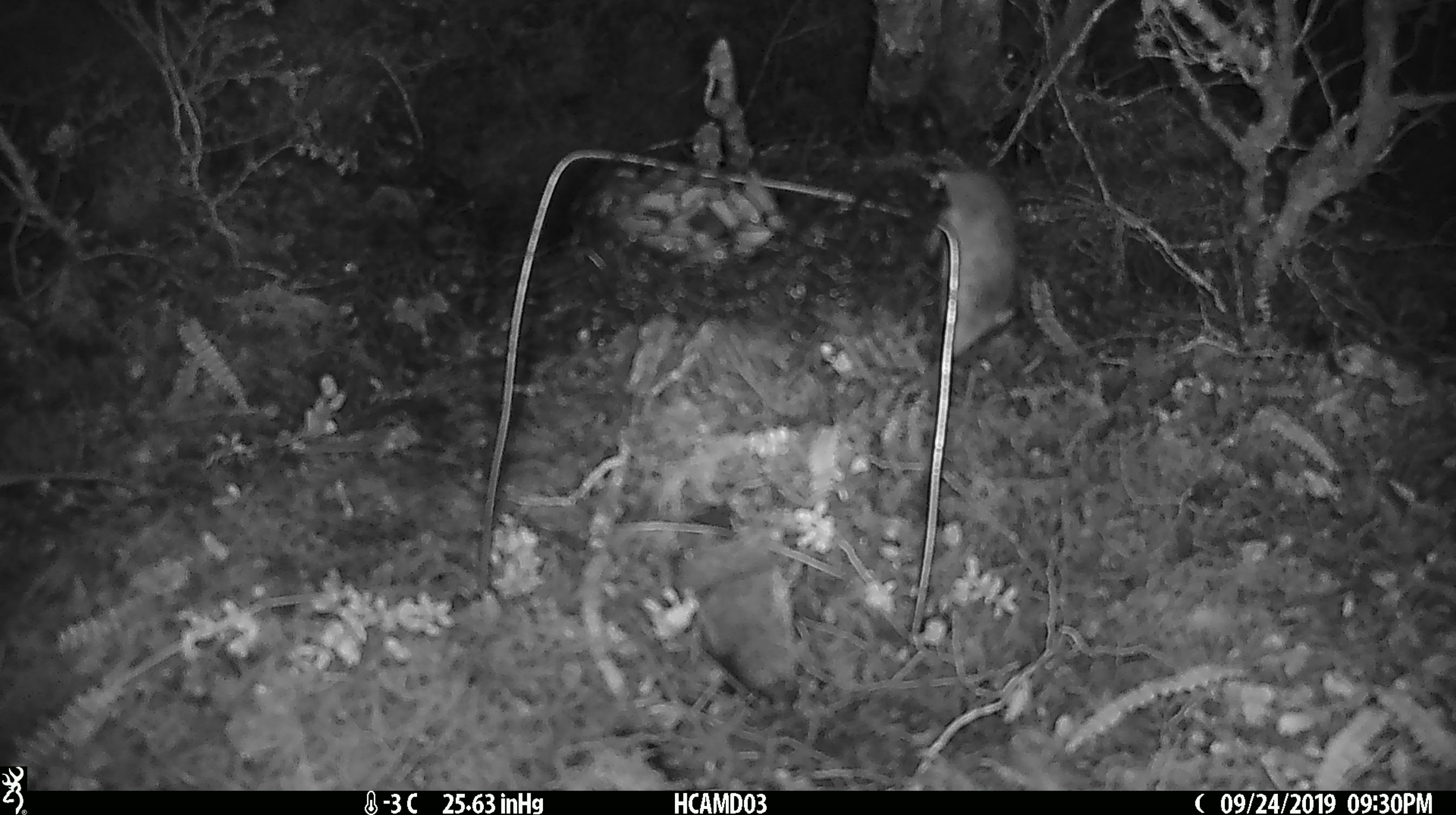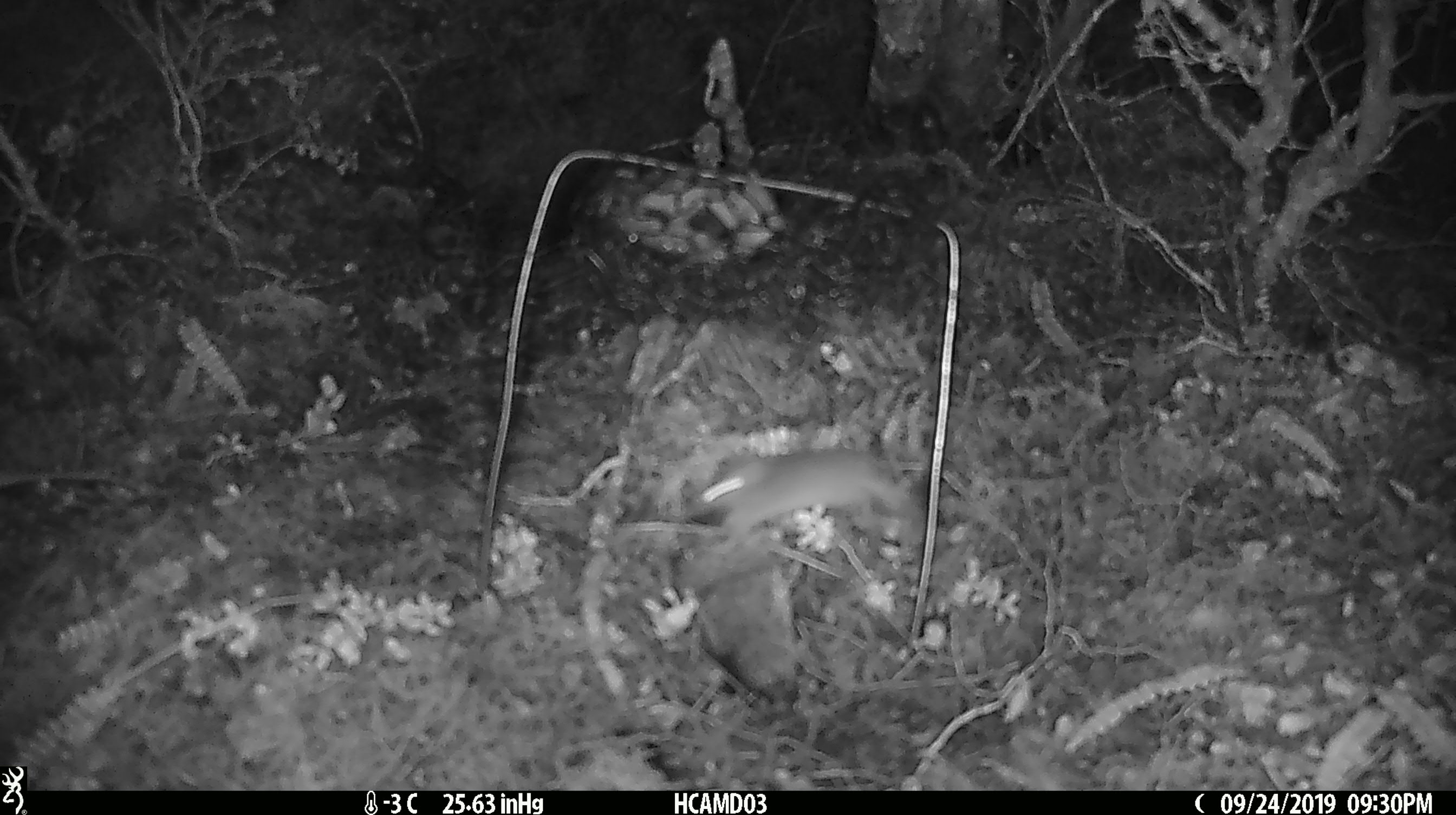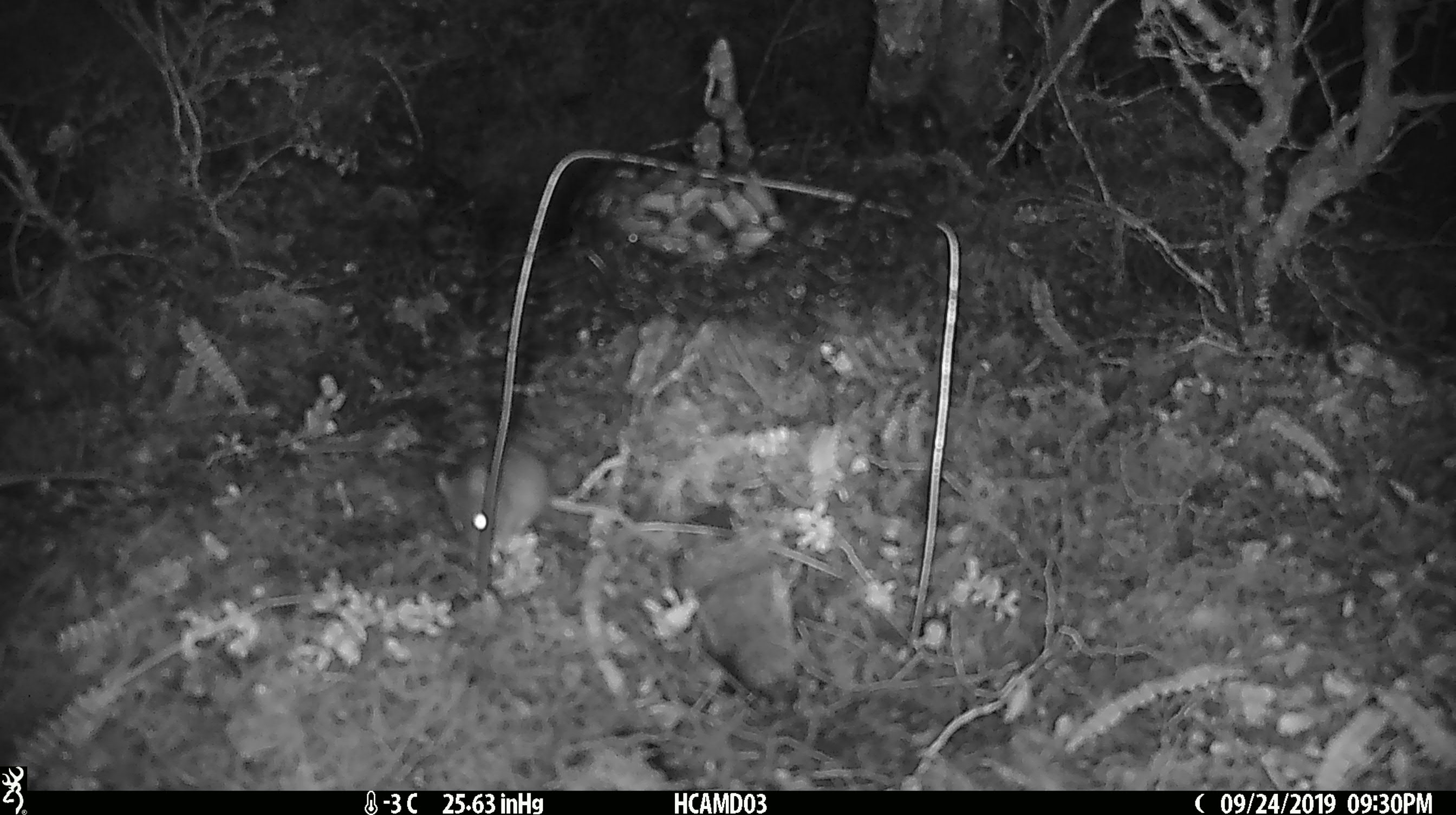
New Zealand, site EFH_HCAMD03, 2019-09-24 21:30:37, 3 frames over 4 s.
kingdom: Animalia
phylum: Chordata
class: Mammalia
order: Rodentia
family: Muridae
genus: Mus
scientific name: Mus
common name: mouse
Mouse (Mus).